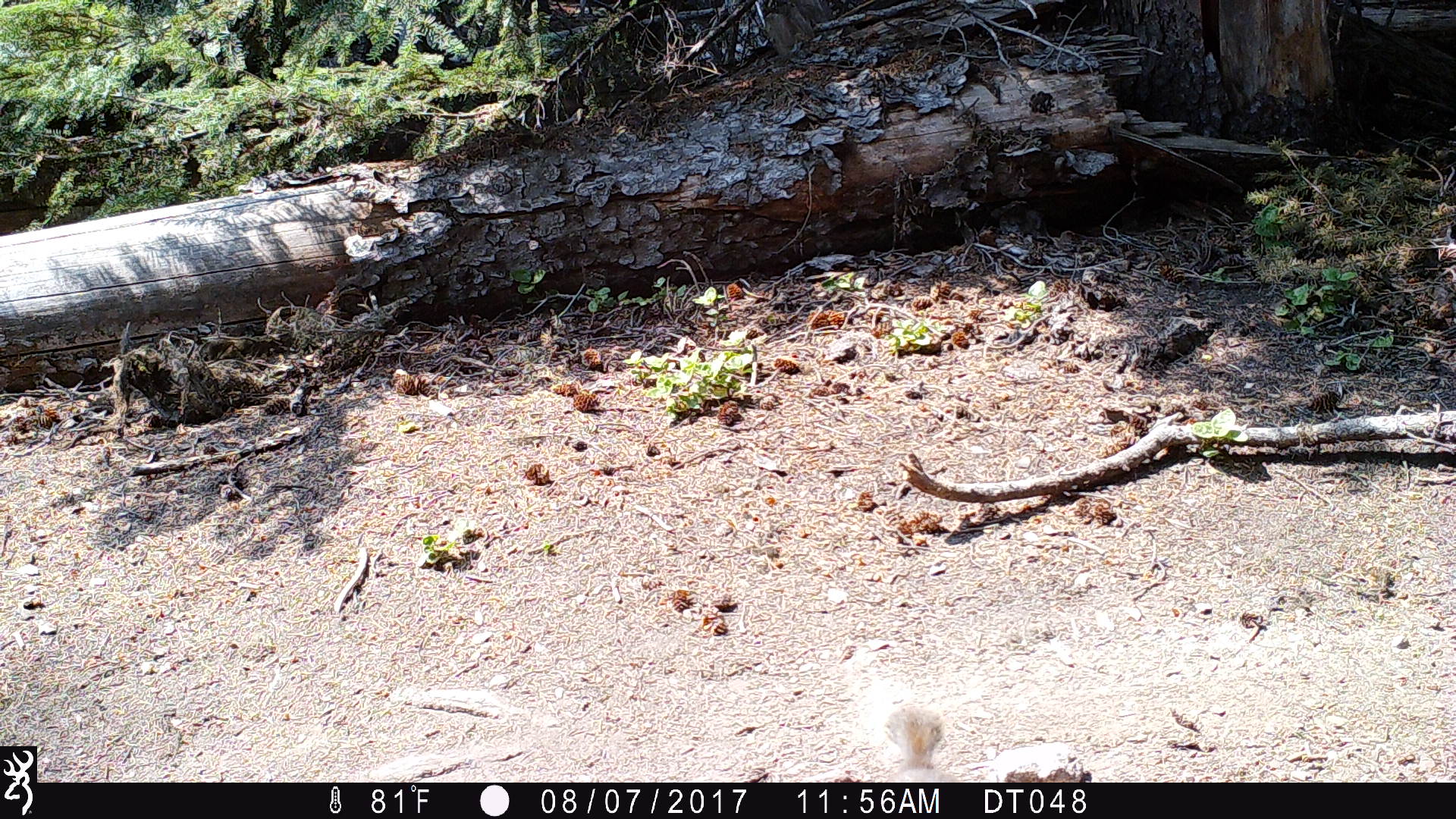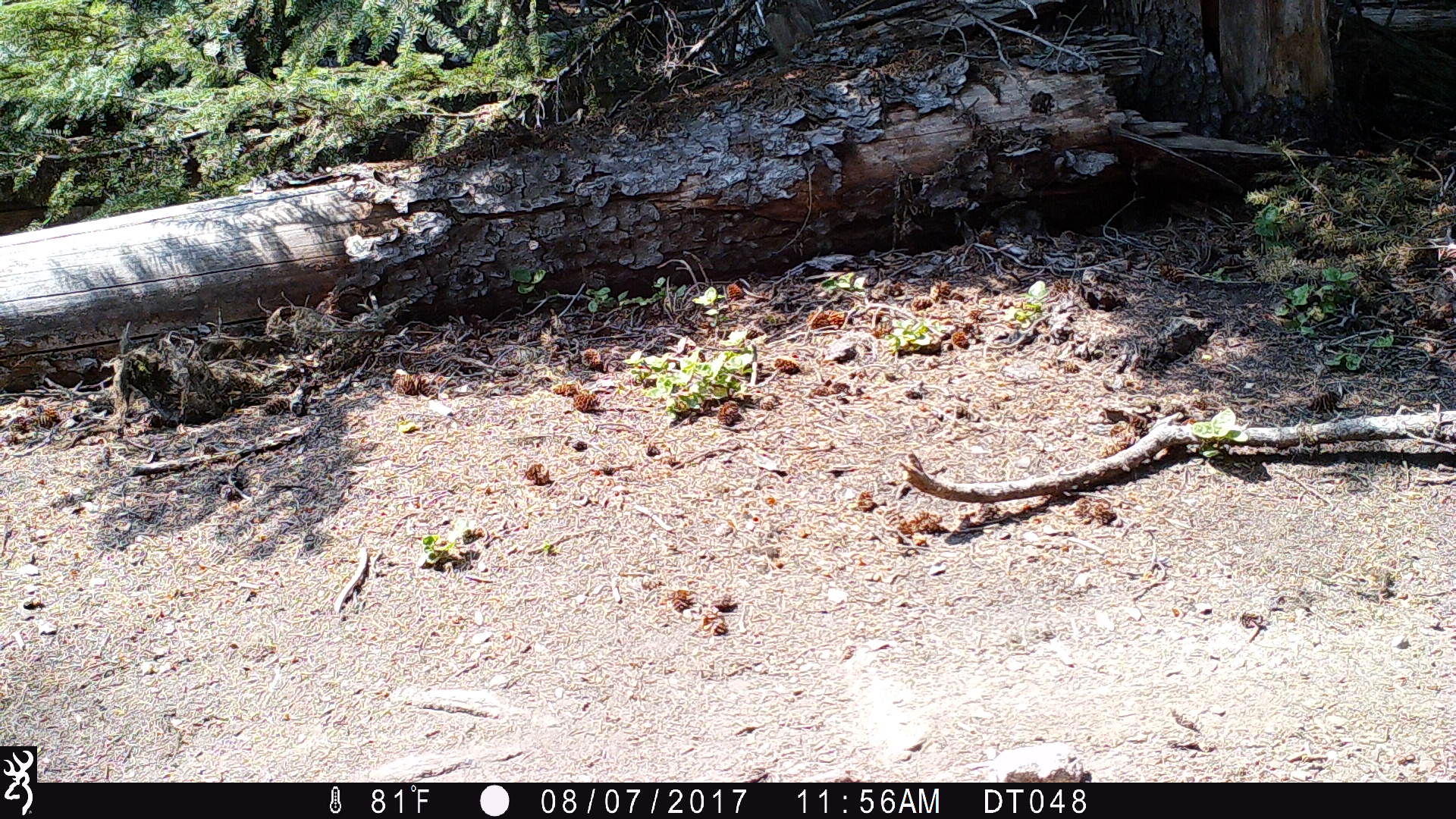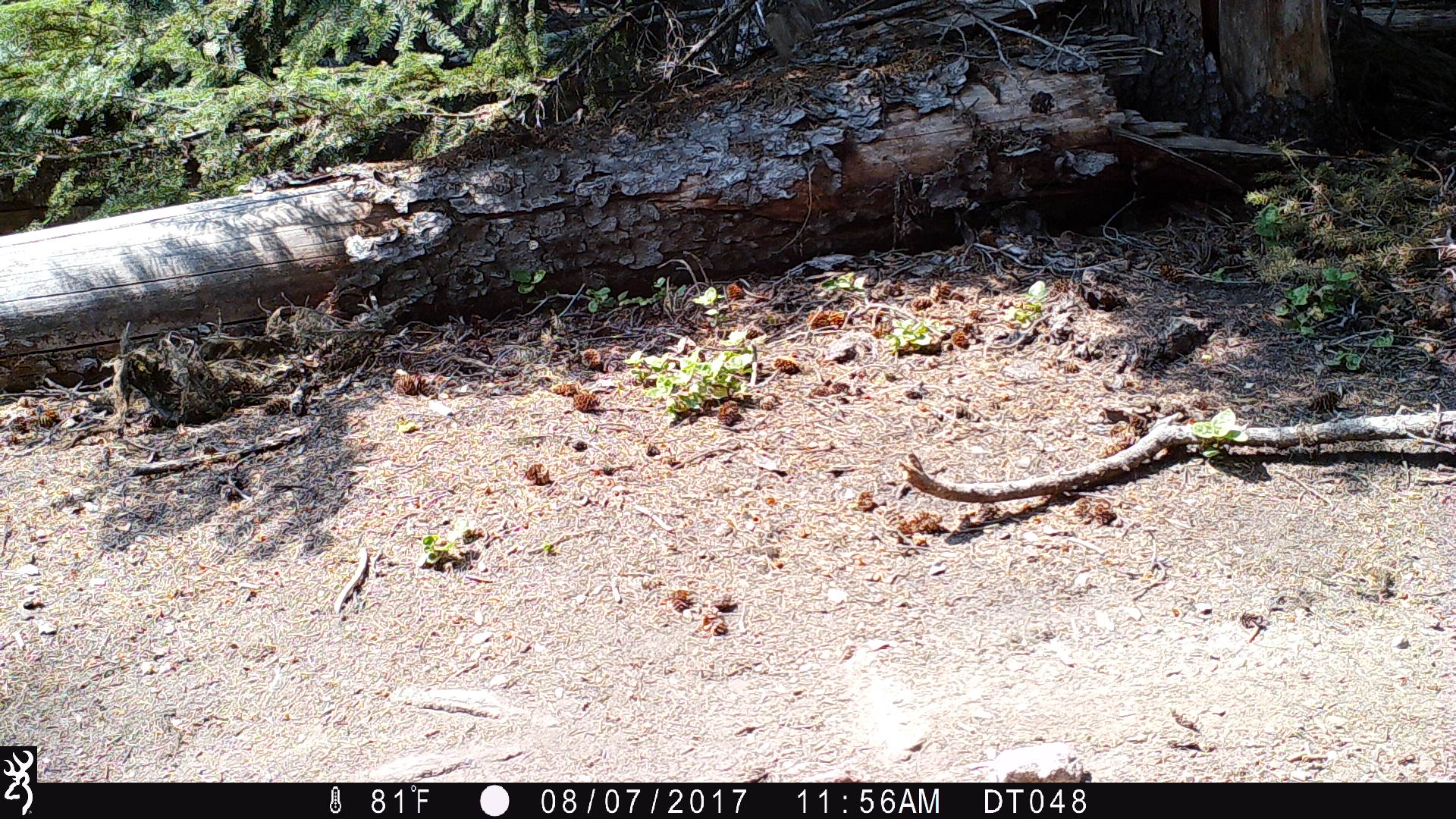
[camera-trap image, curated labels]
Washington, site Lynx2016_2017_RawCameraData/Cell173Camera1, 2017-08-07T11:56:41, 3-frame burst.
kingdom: Animalia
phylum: Chordata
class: Mammalia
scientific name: Mammalia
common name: small mammal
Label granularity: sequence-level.